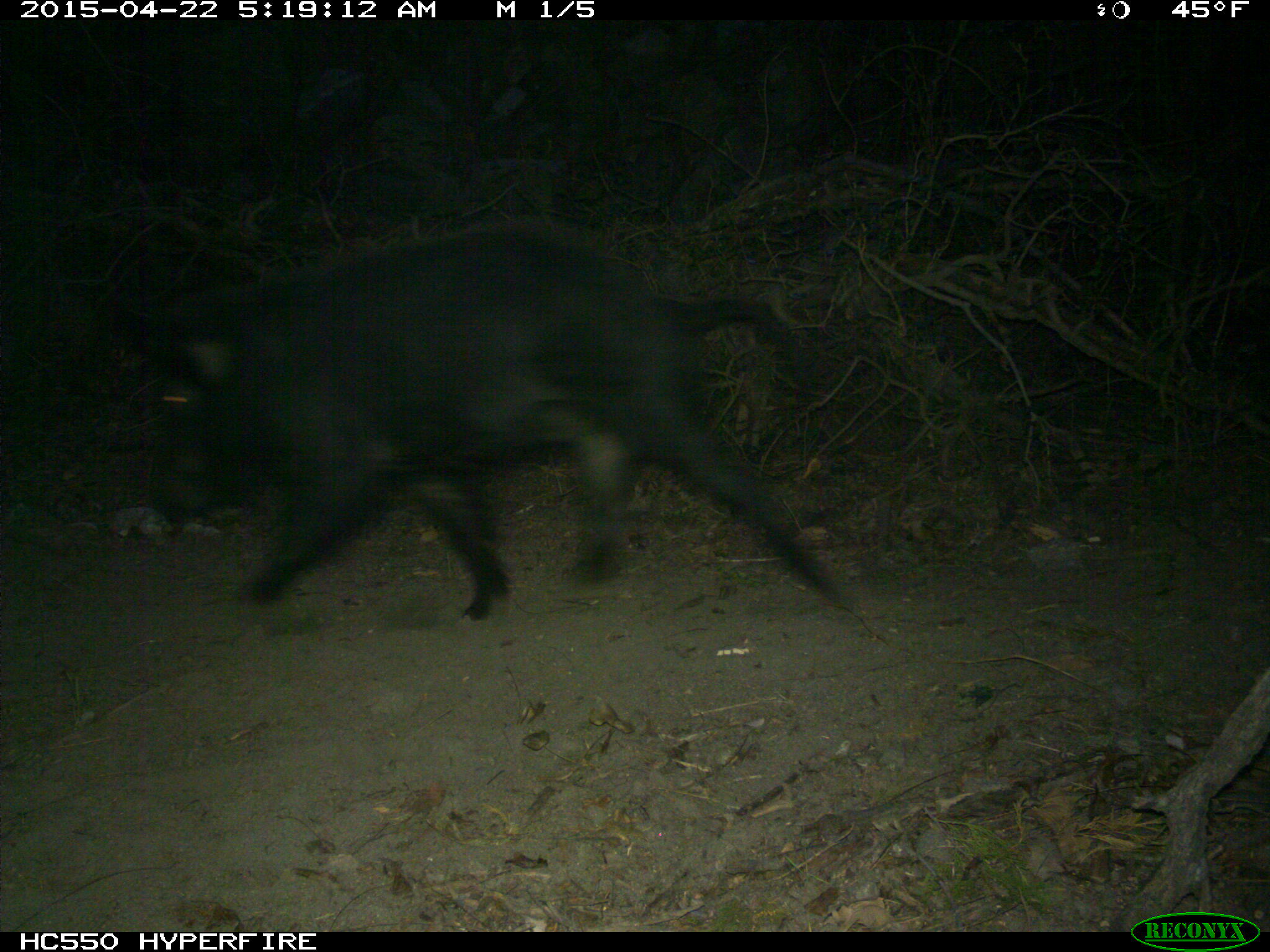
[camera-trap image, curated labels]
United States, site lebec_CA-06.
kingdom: Animalia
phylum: Chordata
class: Mammalia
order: Artiodactyla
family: Suidae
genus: Sus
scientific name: Sus scrofa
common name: wild boar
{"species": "Sus scrofa (wild boar)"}